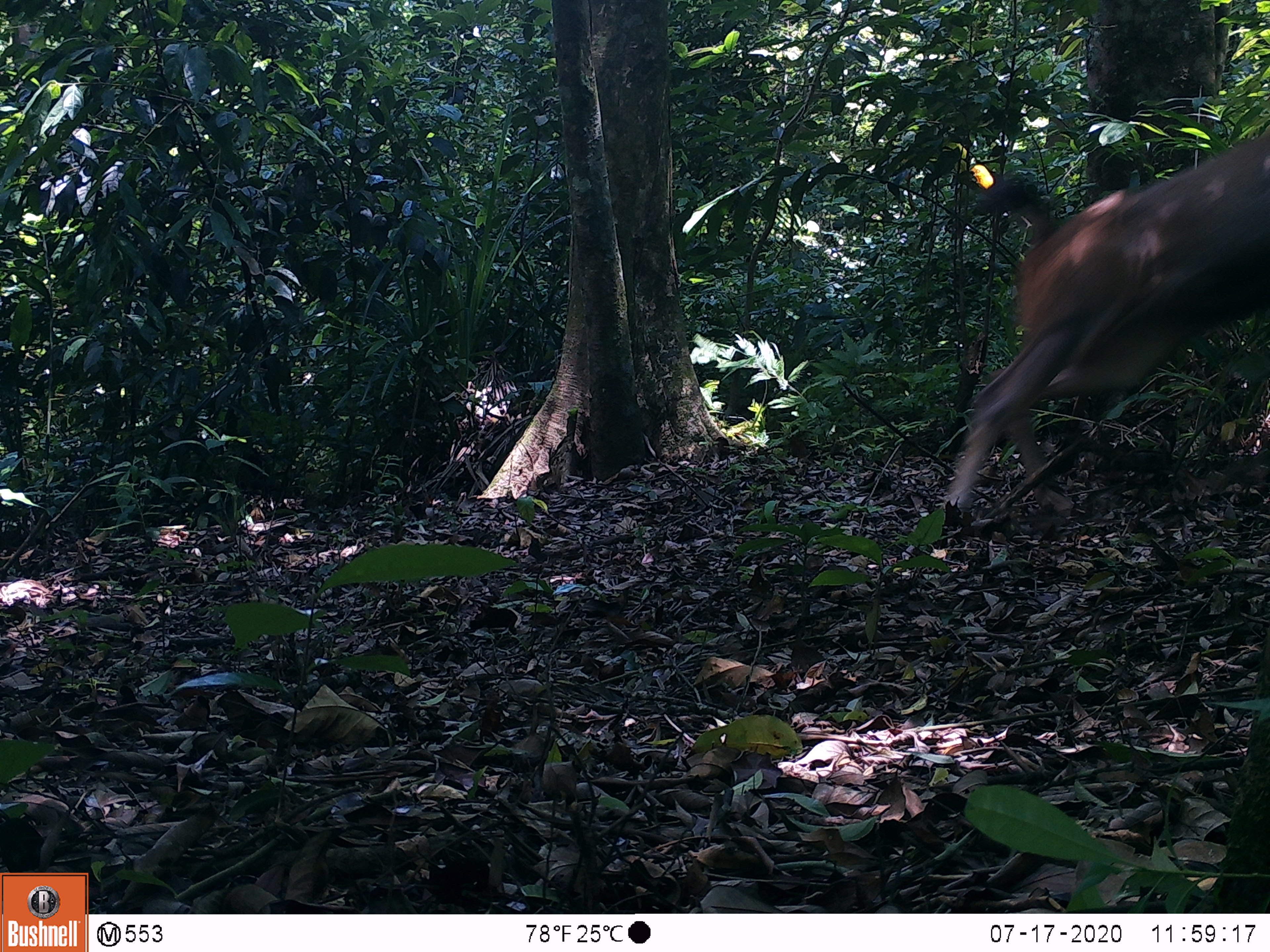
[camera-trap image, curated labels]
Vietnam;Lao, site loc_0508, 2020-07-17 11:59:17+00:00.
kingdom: Animalia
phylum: Chordata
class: Mammalia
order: Artiodactyla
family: Cervidae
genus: Rusa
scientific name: Rusa unicolor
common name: sambar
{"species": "sambar (Rusa unicolor)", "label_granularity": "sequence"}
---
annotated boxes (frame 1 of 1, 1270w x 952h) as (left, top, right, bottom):
sambar: (936, 121, 1270, 529)